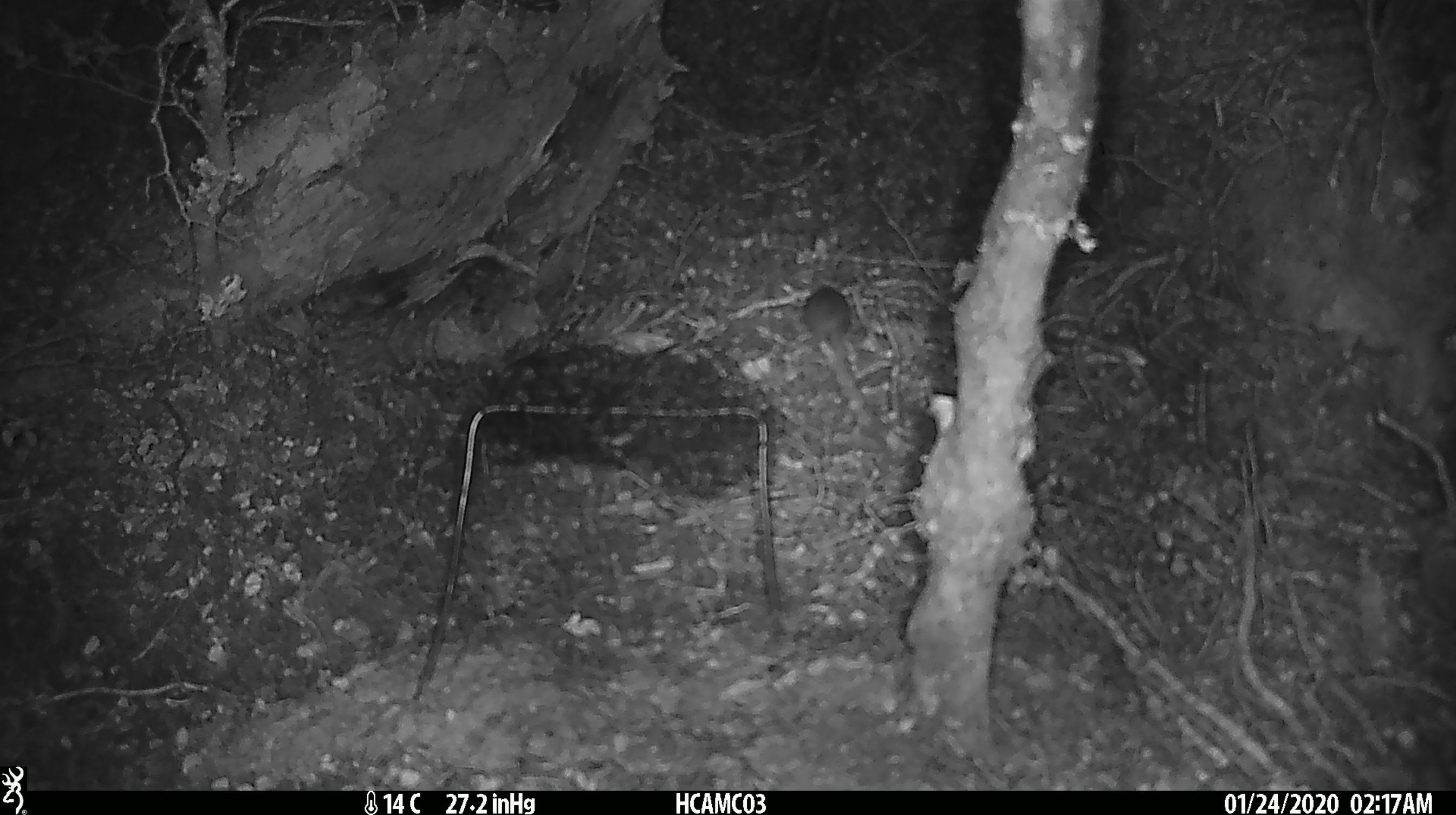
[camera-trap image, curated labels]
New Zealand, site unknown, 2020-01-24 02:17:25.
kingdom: Animalia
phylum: Chordata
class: Mammalia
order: Rodentia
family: Muridae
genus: Mus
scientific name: Mus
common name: mouse